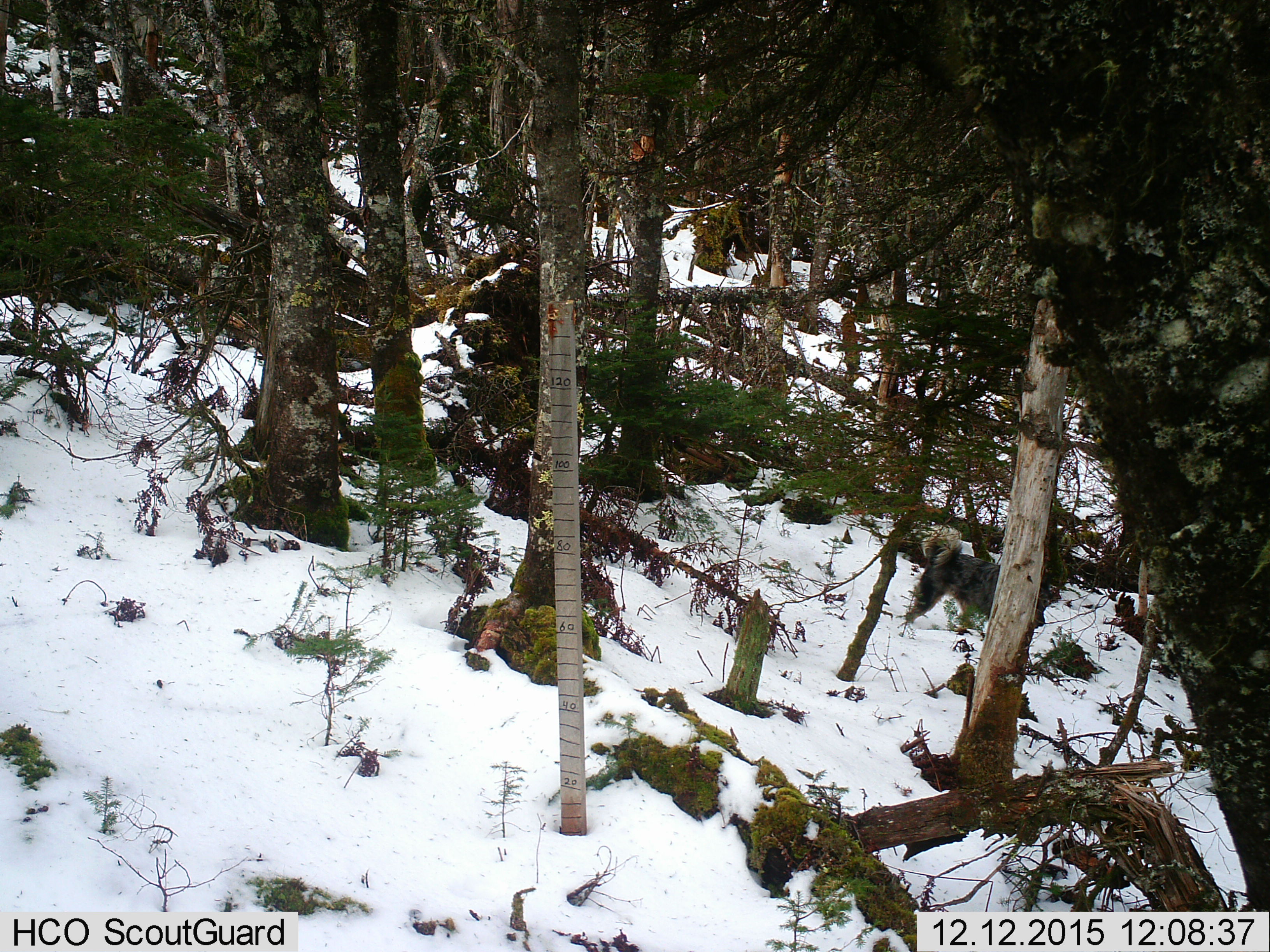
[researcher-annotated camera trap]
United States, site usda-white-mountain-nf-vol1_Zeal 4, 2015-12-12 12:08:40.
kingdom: Animalia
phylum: Chordata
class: Mammalia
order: Carnivora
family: Canidae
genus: Canis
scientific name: Canis familiaris familiaris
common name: domestic dog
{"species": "domestic dog (Canis familiaris familiaris)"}